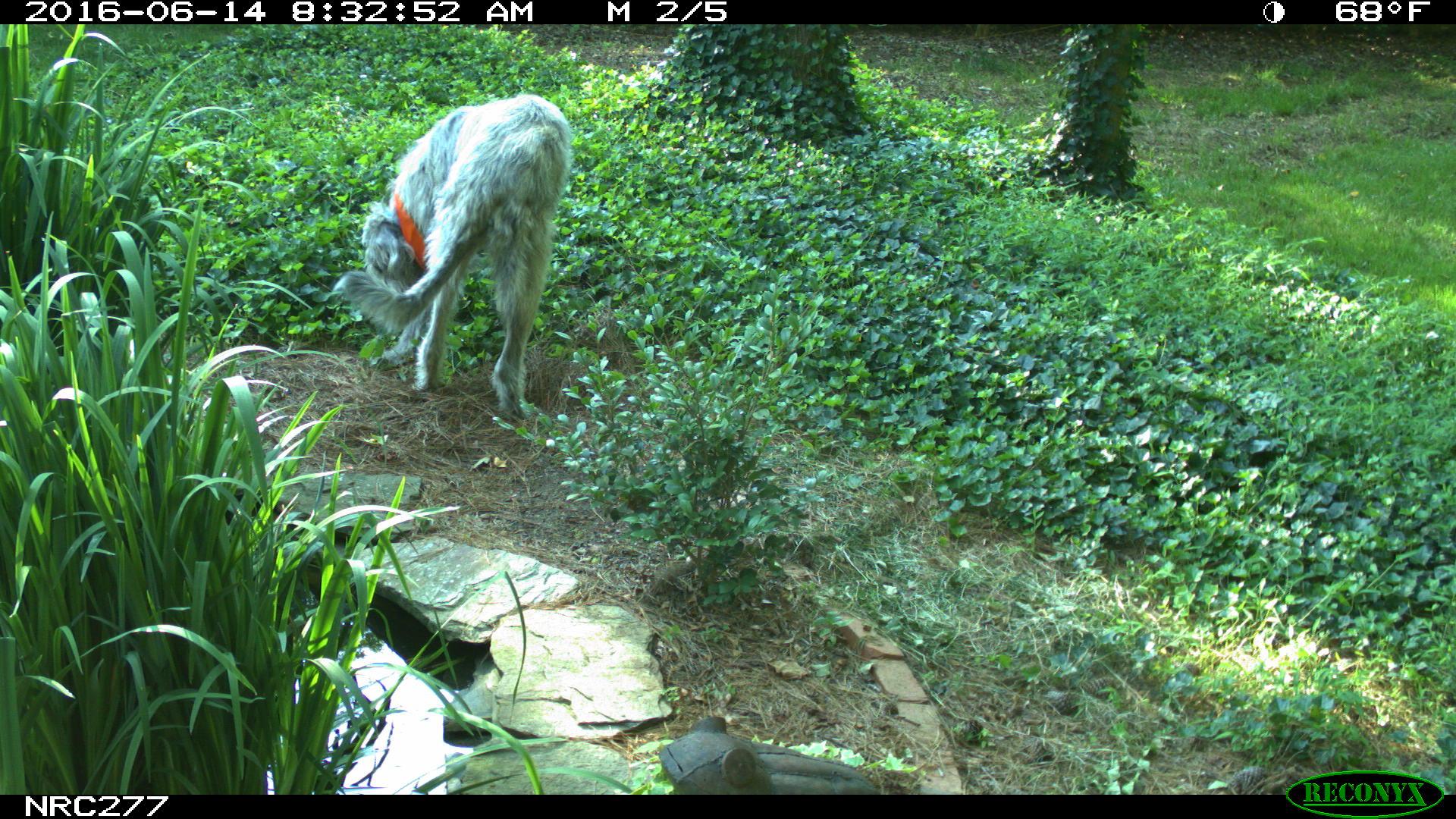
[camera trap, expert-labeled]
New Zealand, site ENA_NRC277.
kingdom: Animalia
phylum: Chordata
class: Mammalia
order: Carnivora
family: Canidae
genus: Canis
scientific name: Canis familiaris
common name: domestic dog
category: dog